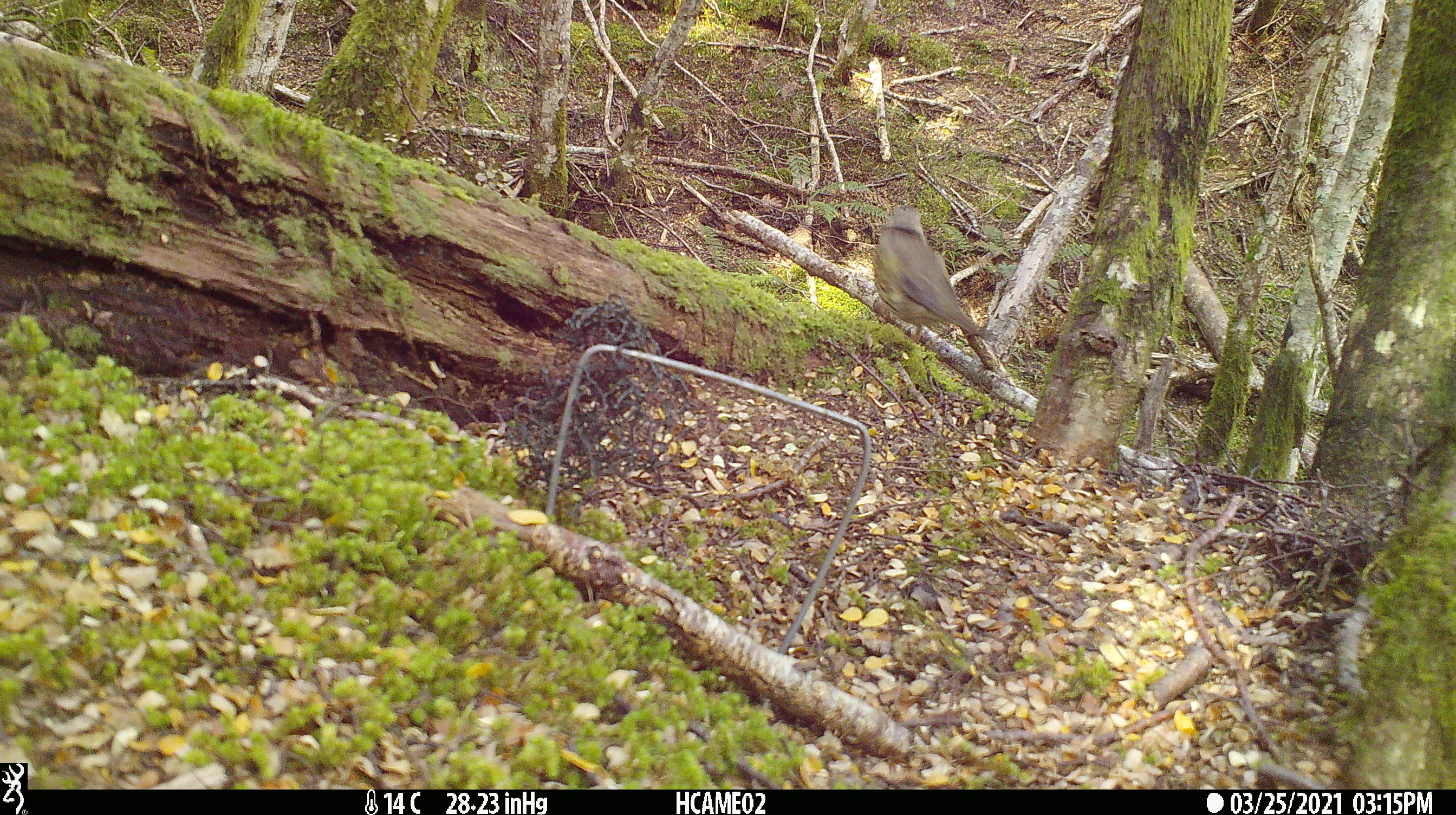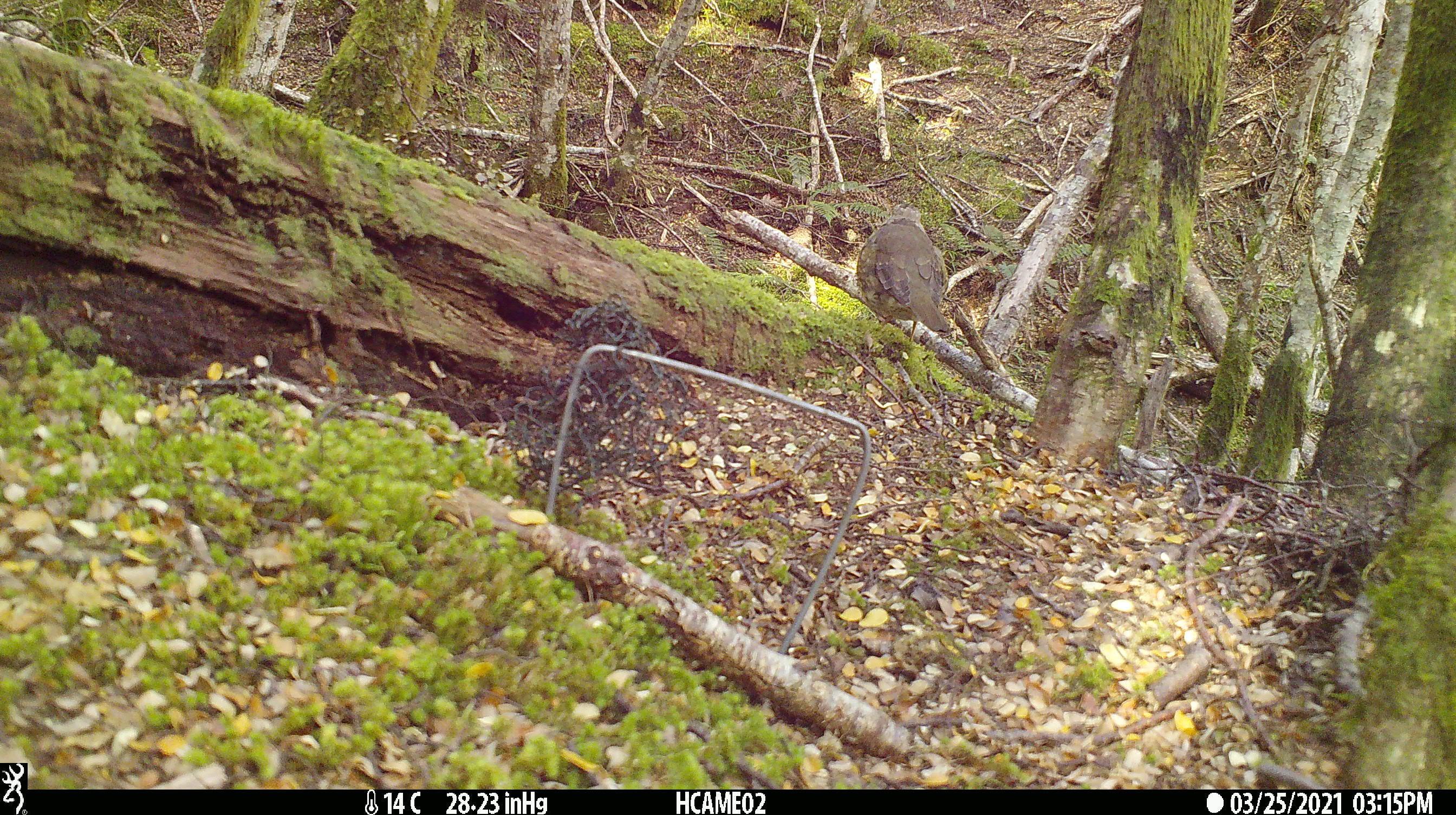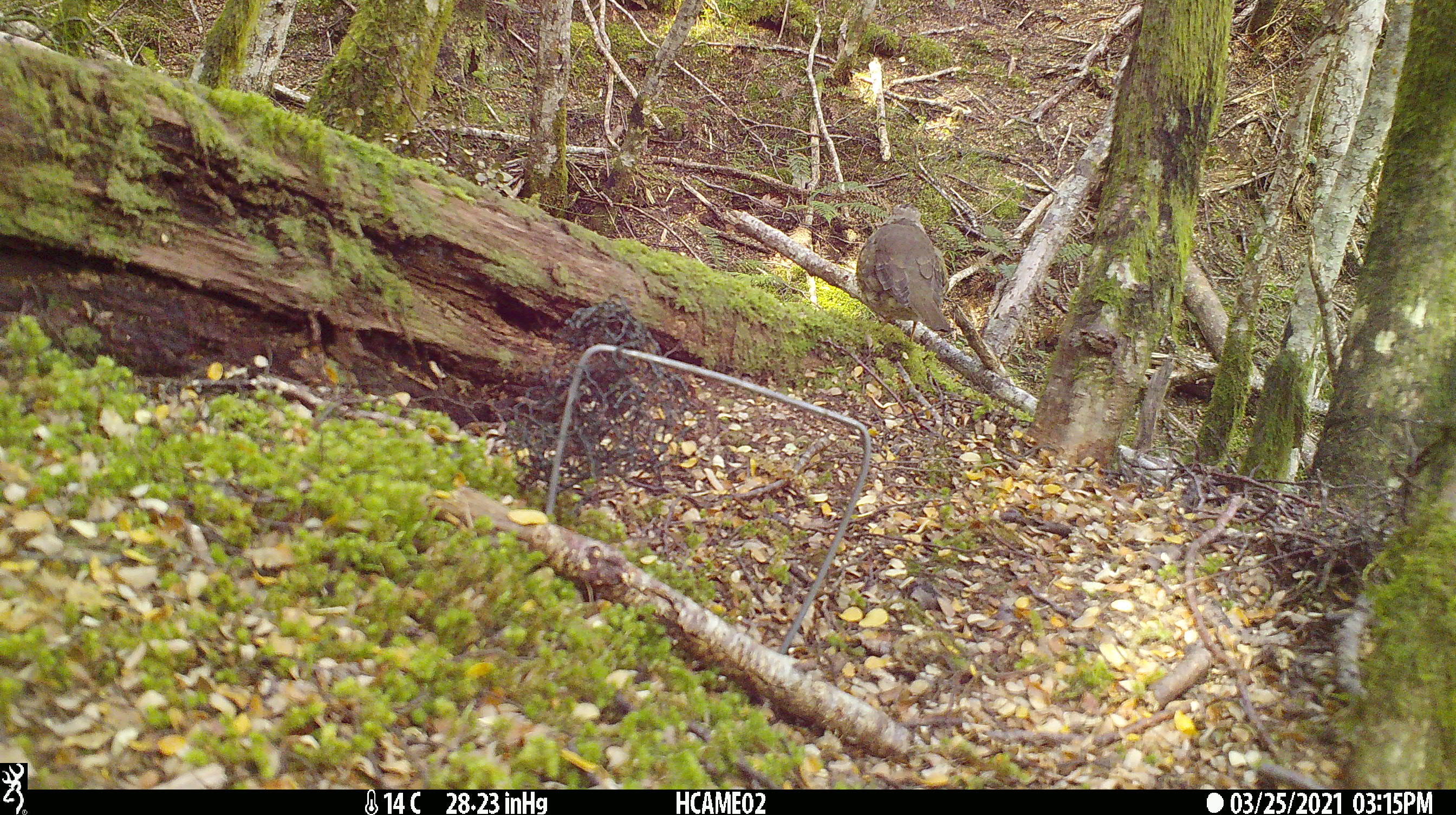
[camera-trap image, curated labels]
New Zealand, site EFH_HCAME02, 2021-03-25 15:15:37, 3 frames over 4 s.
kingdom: Animalia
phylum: Chordata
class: Aves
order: Passeriformes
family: Turdidae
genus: Turdus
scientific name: Turdus philomelos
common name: song thrush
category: thrush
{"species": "thrush (song thrush) (Turdus philomelos)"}